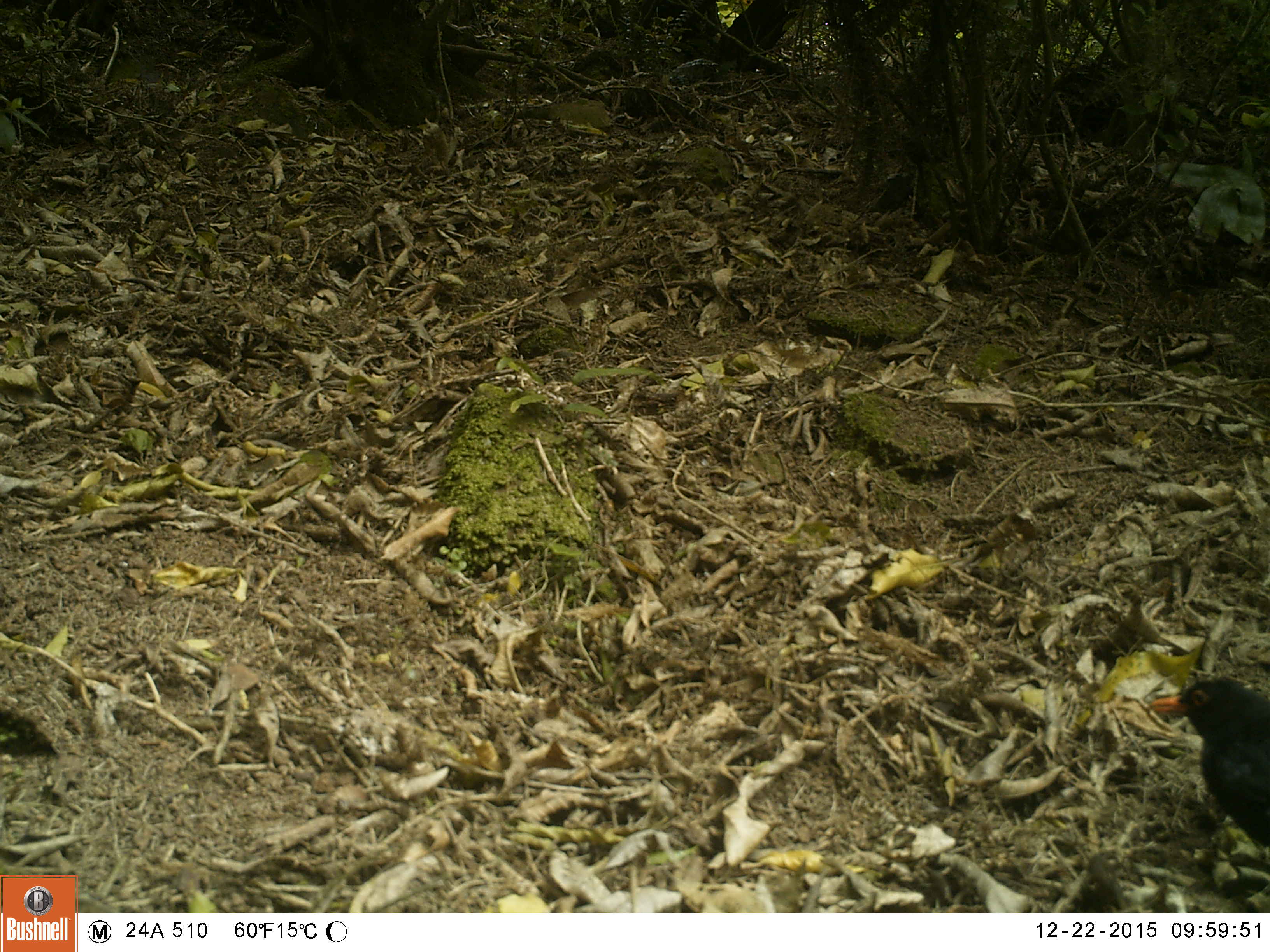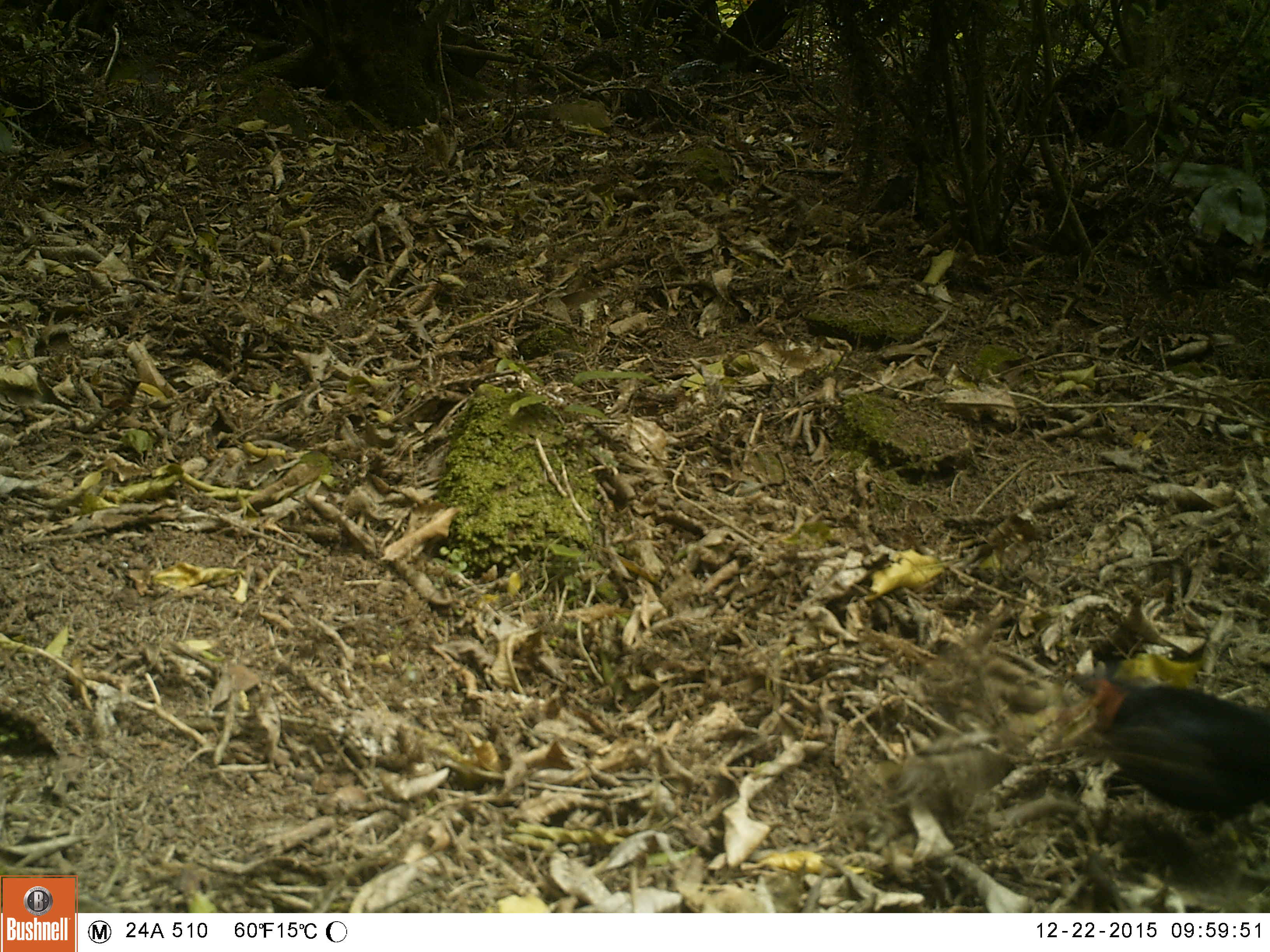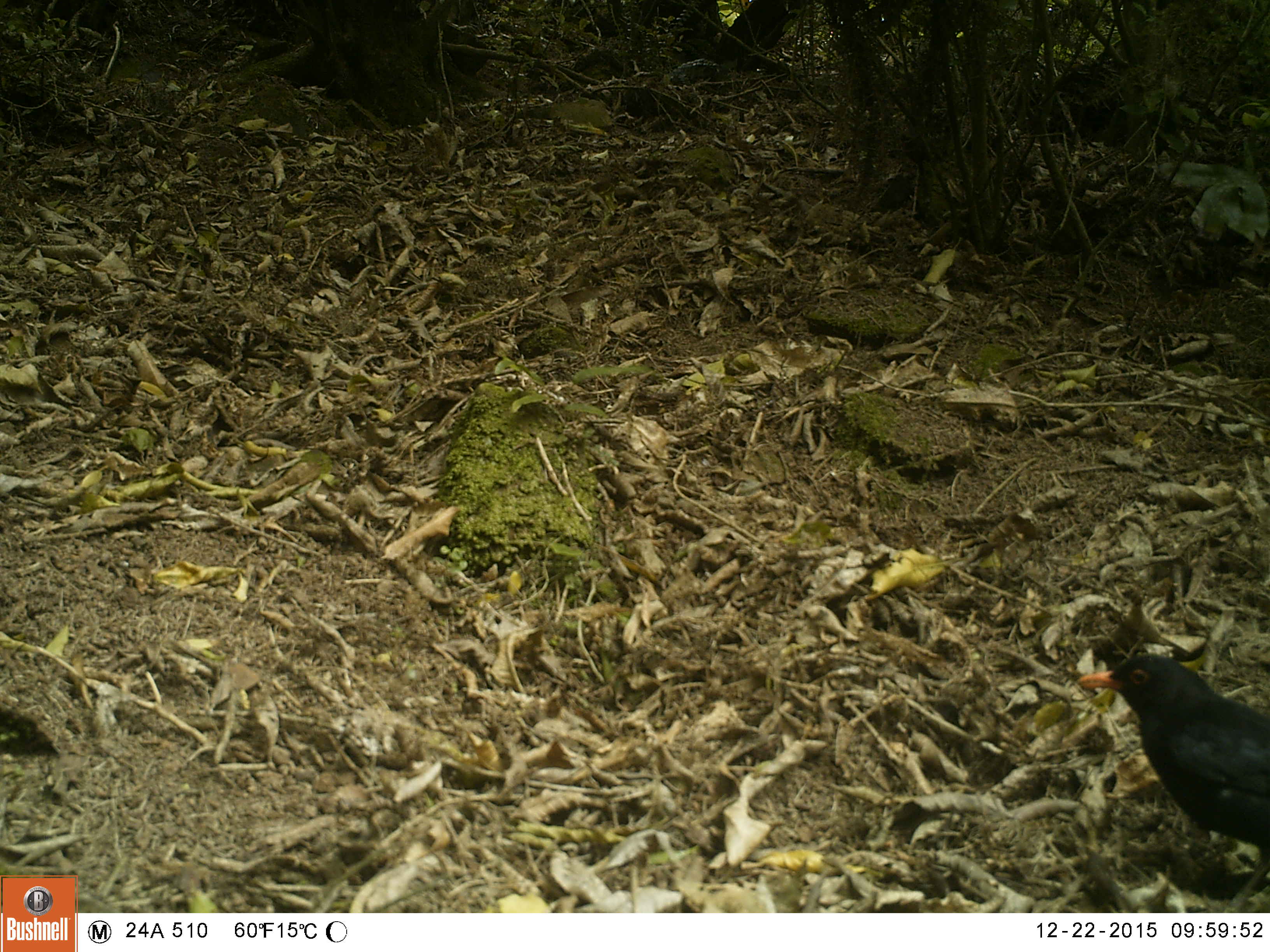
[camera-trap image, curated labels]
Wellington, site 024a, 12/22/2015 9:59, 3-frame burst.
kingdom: Animalia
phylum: Chordata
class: Aves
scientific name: Aves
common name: bird